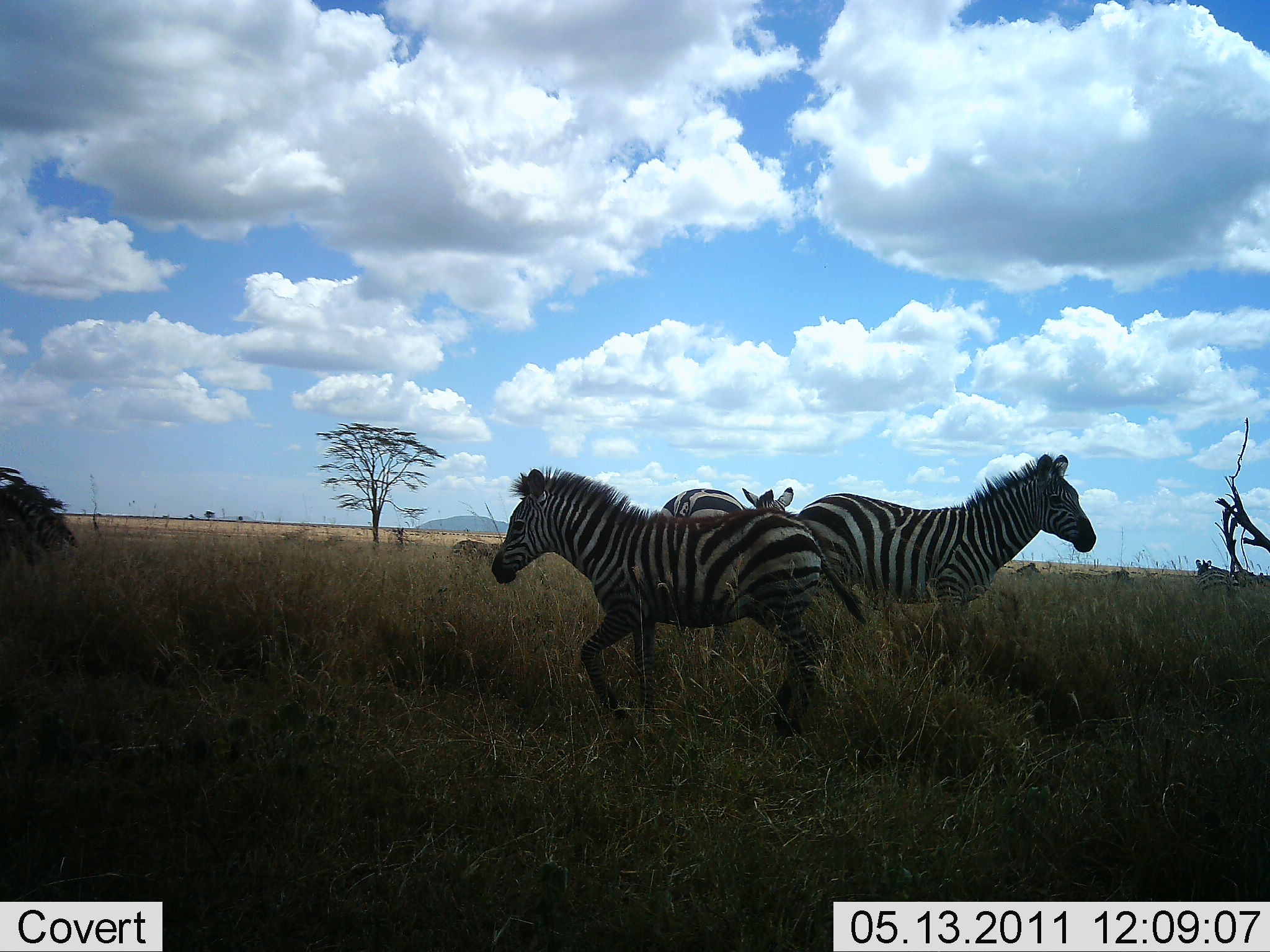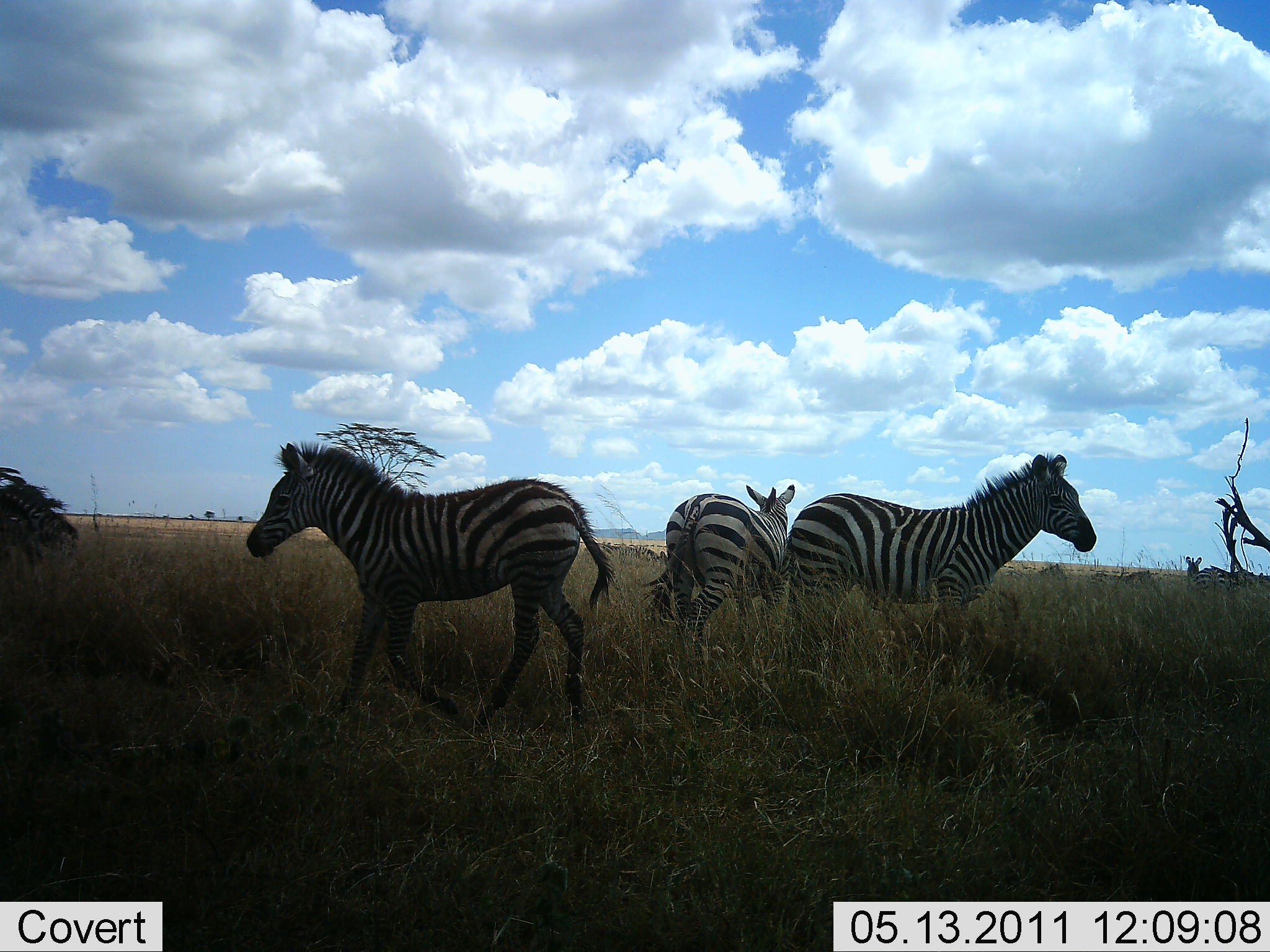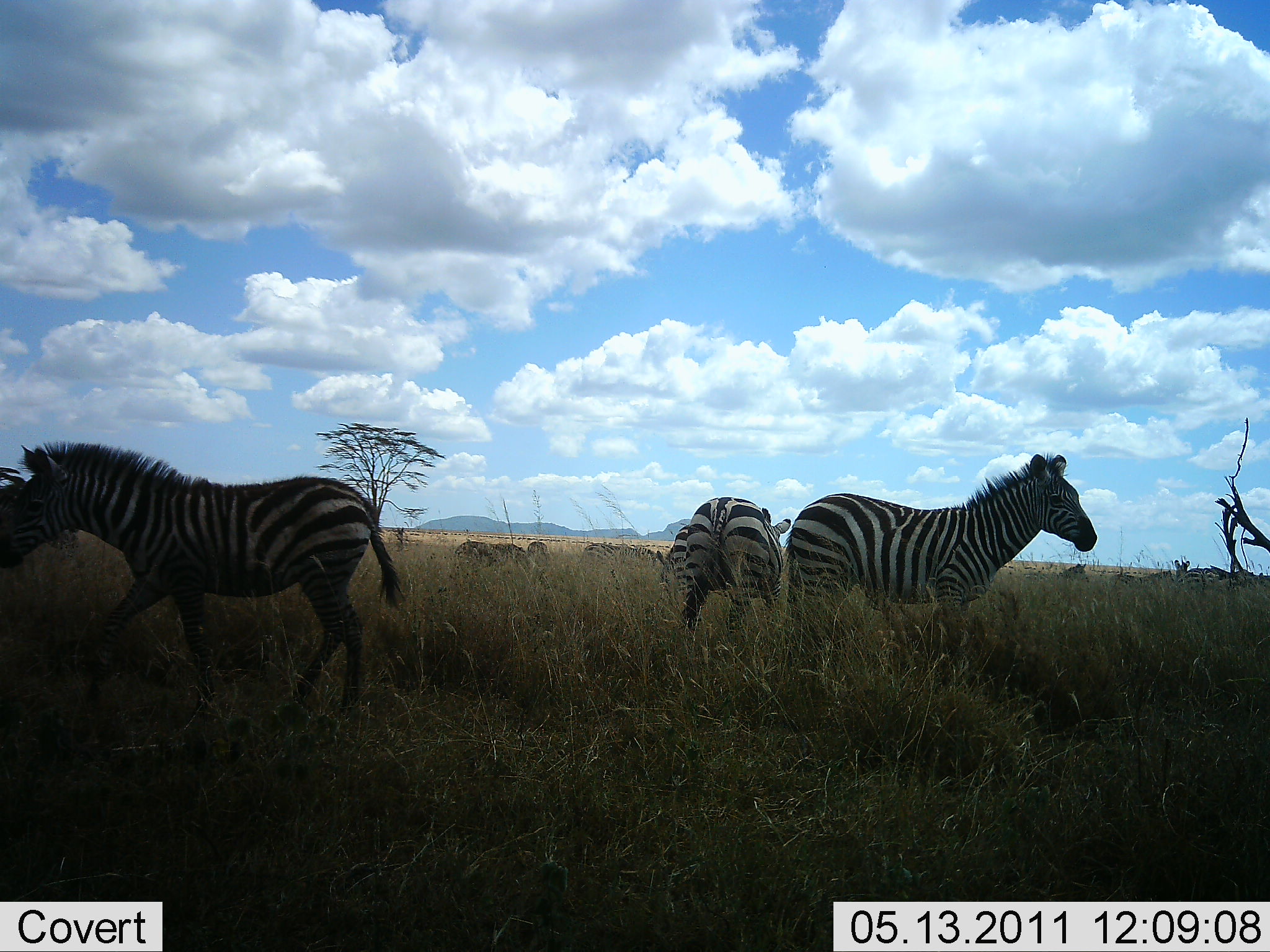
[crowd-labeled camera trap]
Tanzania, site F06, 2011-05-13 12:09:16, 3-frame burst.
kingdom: Animalia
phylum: Chordata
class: Mammalia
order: Perissodactyla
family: Equidae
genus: Equus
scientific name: Equus quagga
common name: plains zebra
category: zebra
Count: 9.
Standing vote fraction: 100%.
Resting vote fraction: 27%.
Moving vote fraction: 82%.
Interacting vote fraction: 0%.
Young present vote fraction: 0%.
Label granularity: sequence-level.